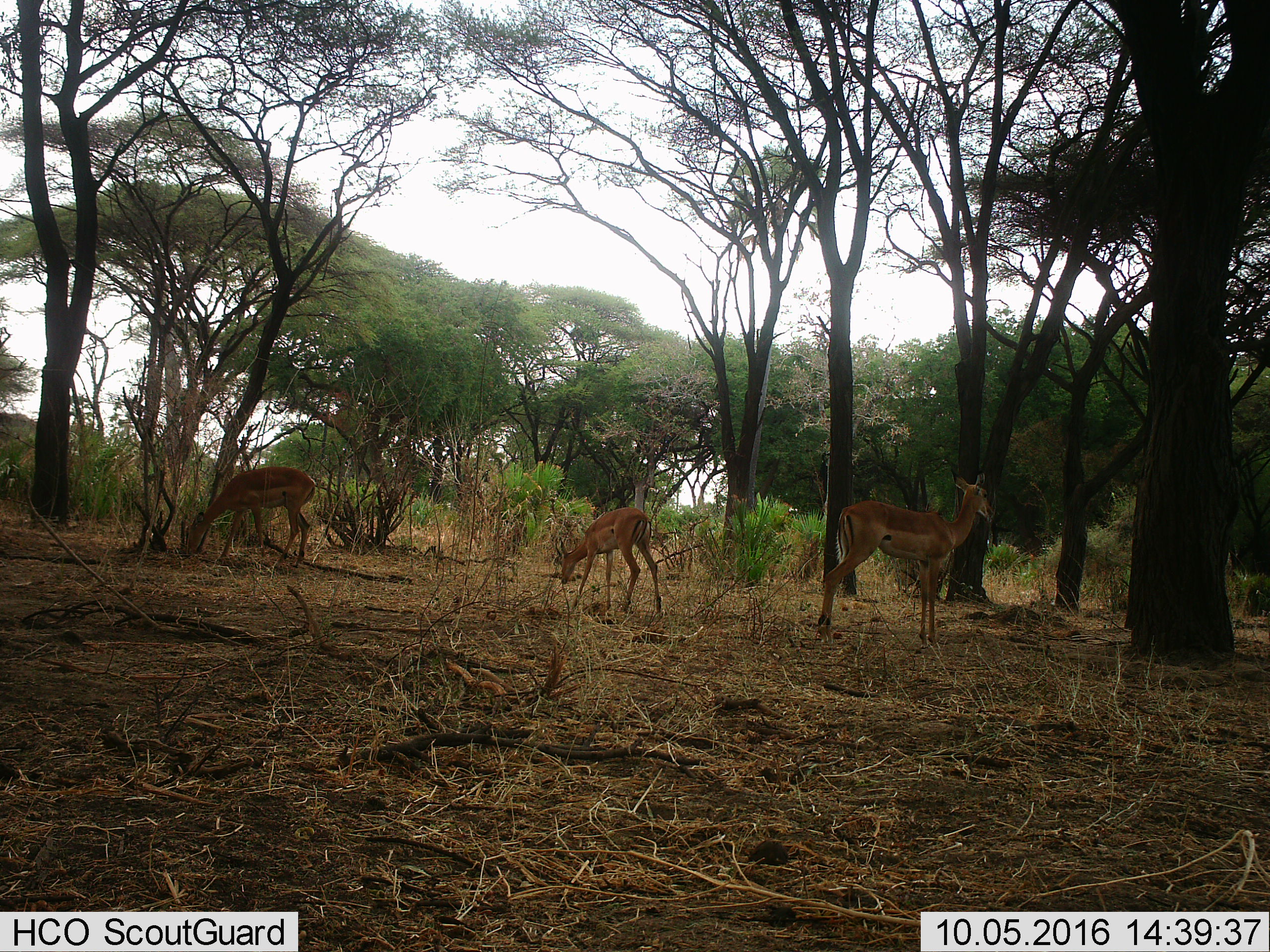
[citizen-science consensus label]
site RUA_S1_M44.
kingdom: Animalia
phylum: Chordata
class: Mammalia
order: Artiodactyla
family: Bovidae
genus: Aepyceros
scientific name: Aepyceros melampus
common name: impala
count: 3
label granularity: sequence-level